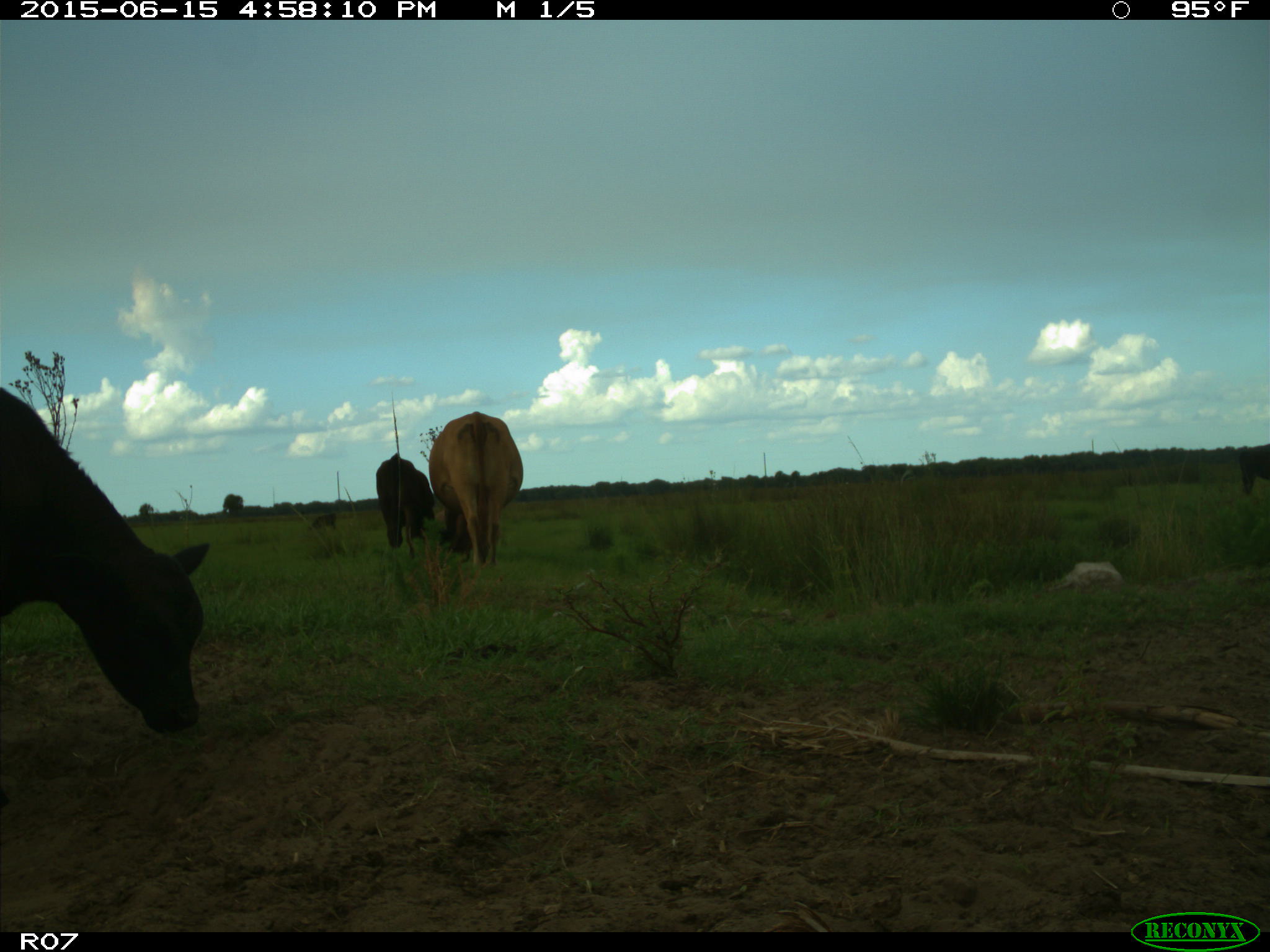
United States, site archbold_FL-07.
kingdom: Animalia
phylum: Chordata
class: Mammalia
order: Artiodactyla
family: Bovidae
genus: Bos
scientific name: Bos taurus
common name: domestic cow